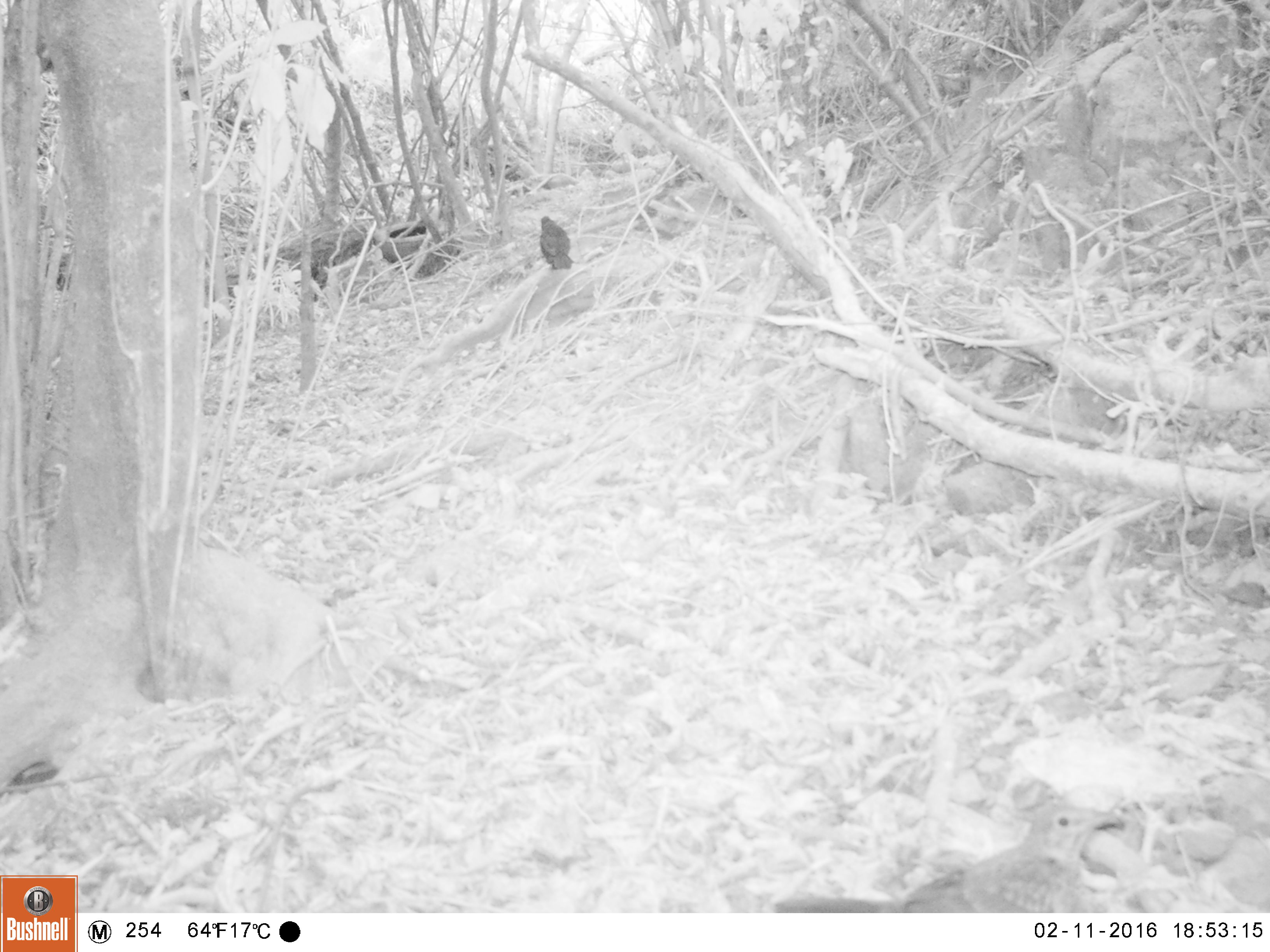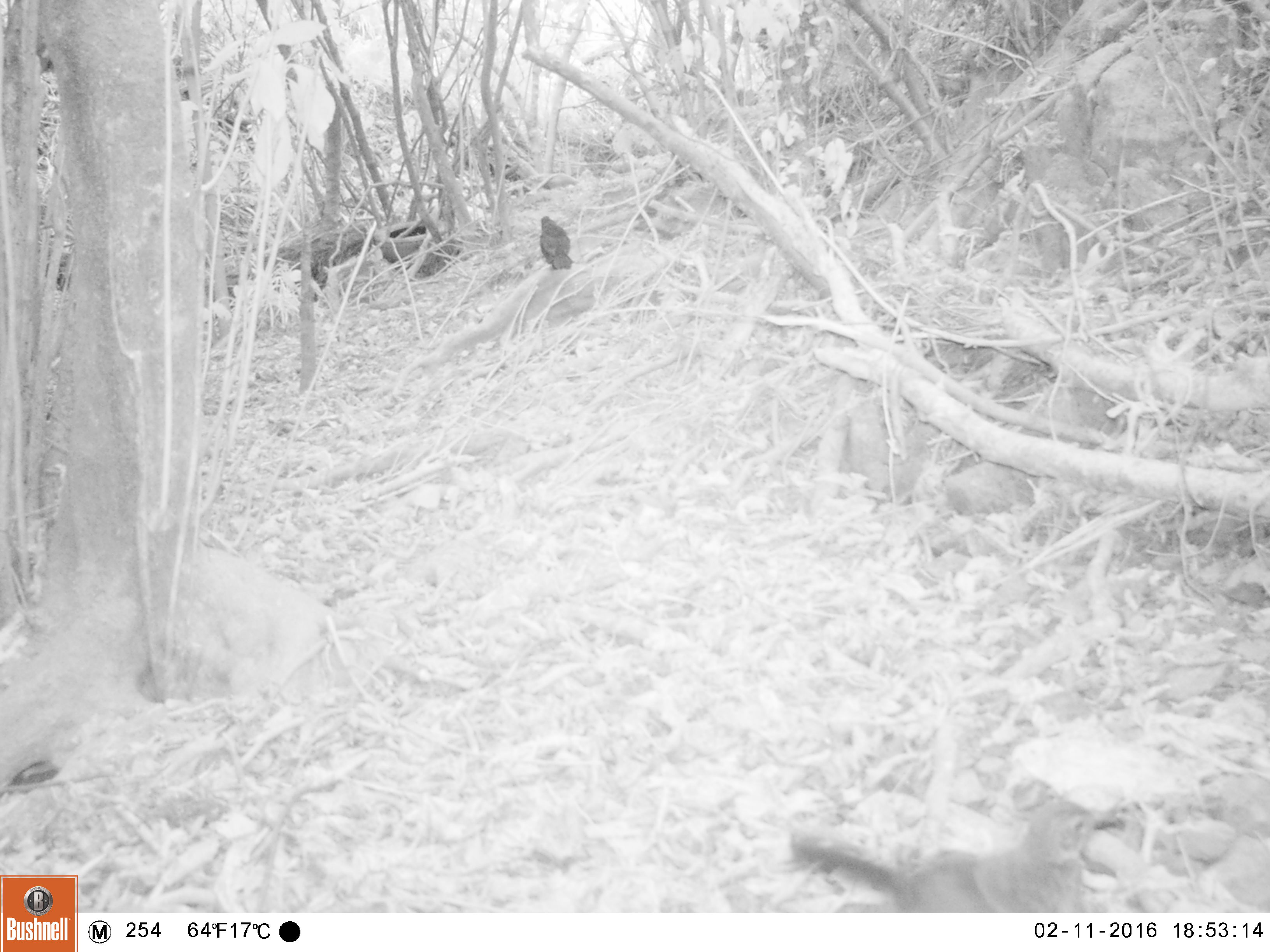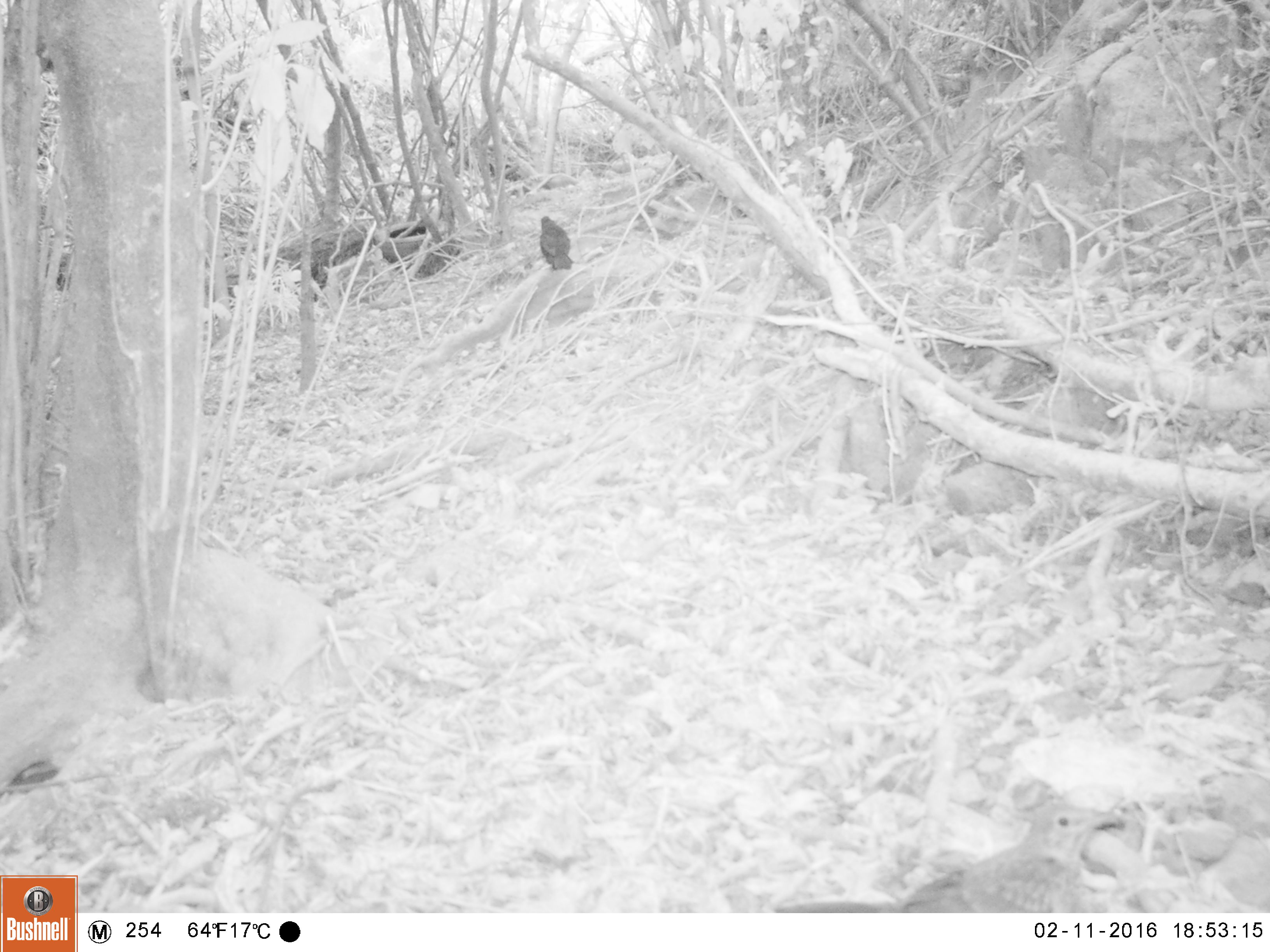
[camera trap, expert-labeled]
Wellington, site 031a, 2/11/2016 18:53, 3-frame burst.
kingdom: Animalia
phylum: Chordata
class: Aves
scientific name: Aves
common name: bird